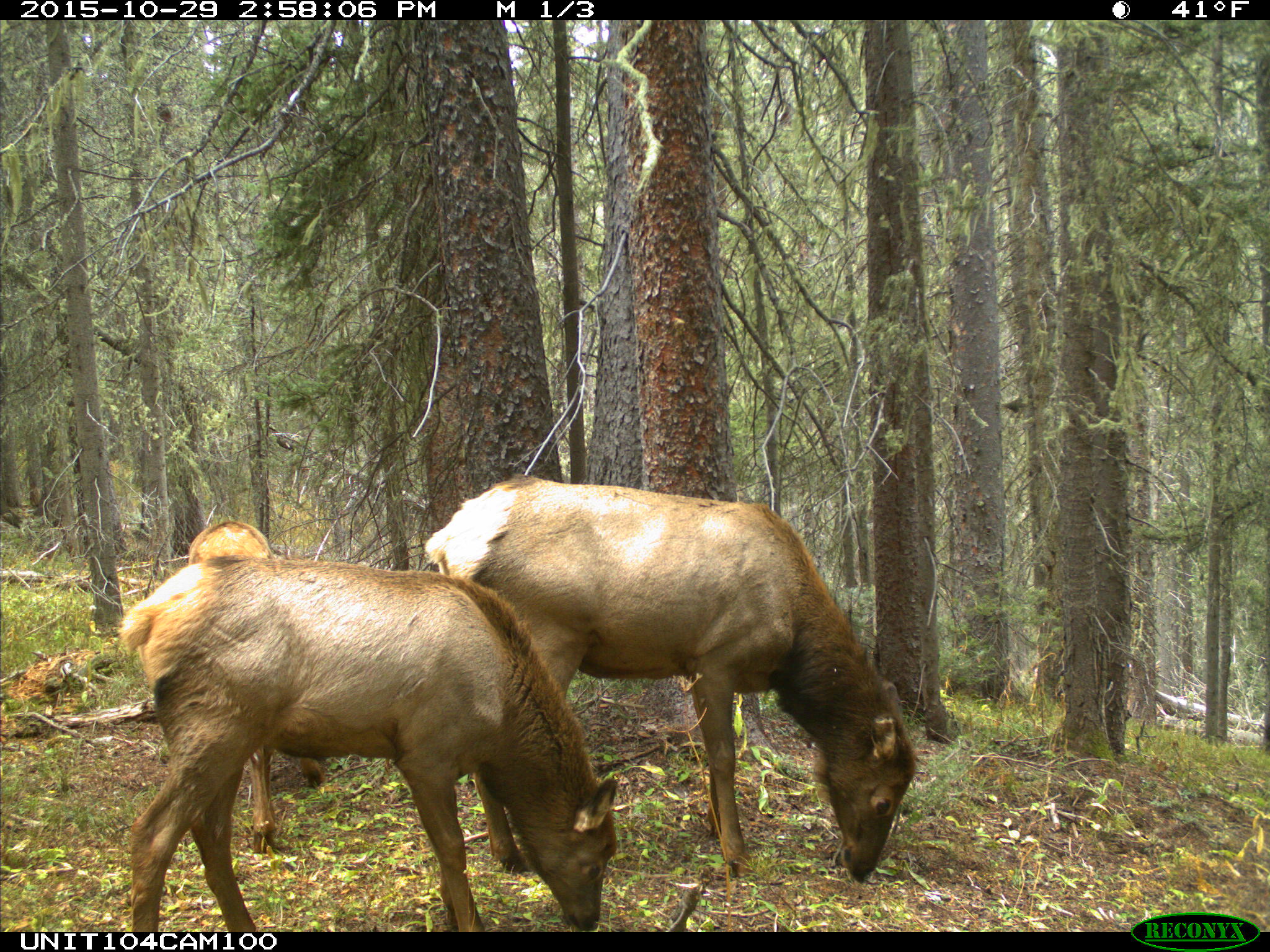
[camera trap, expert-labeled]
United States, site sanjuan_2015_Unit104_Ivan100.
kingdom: Animalia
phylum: Chordata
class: Mammalia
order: Artiodactyla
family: Cervidae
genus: Cervus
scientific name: Cervus elaphus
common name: red deer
Cervus elaphus (red deer).